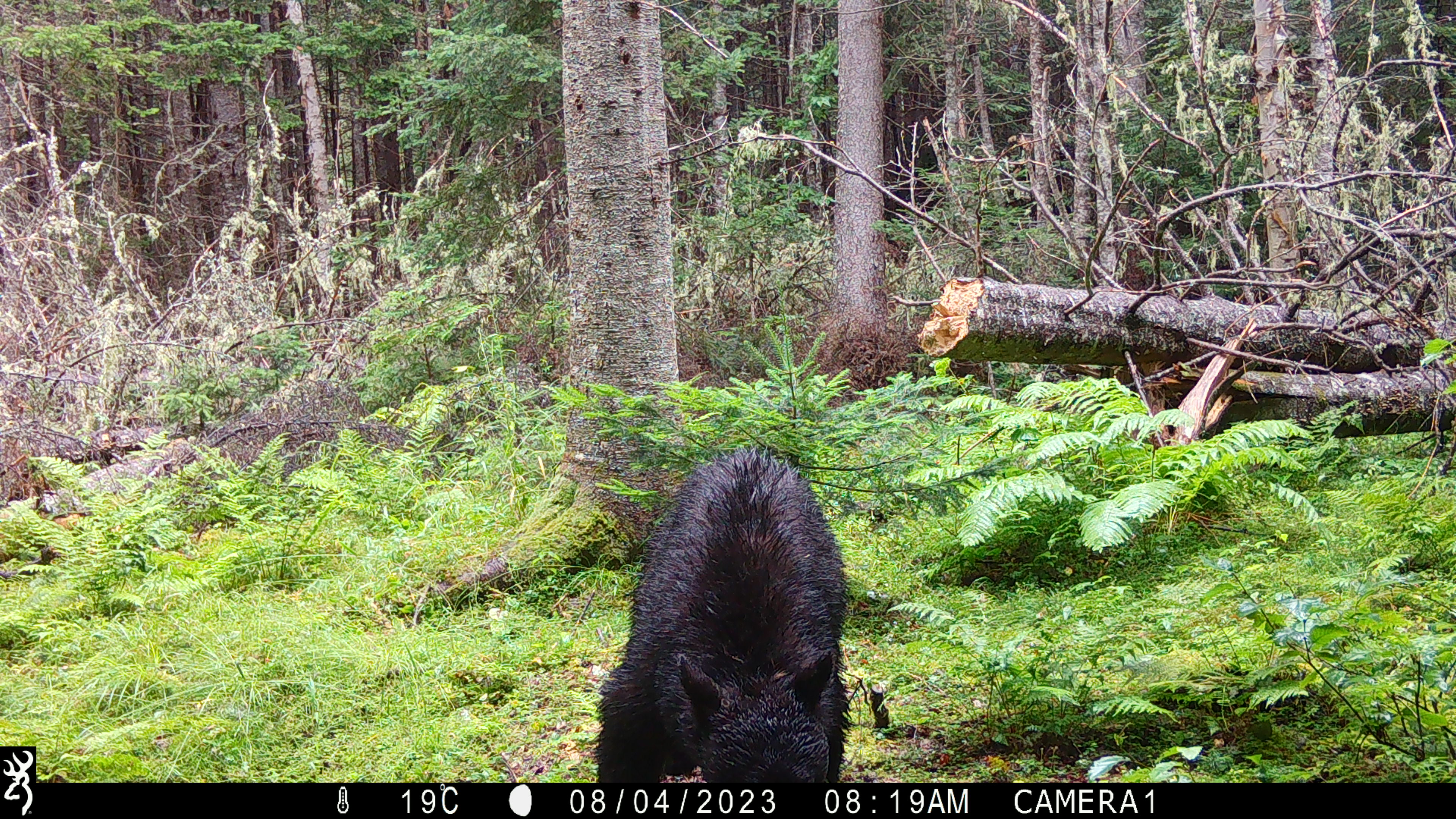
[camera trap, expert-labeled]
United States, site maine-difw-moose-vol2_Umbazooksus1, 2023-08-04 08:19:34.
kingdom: Animalia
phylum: Chordata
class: Mammalia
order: Carnivora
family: Ursidae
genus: Ursus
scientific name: Ursus americanus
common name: black bear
Black bear (Ursus americanus).